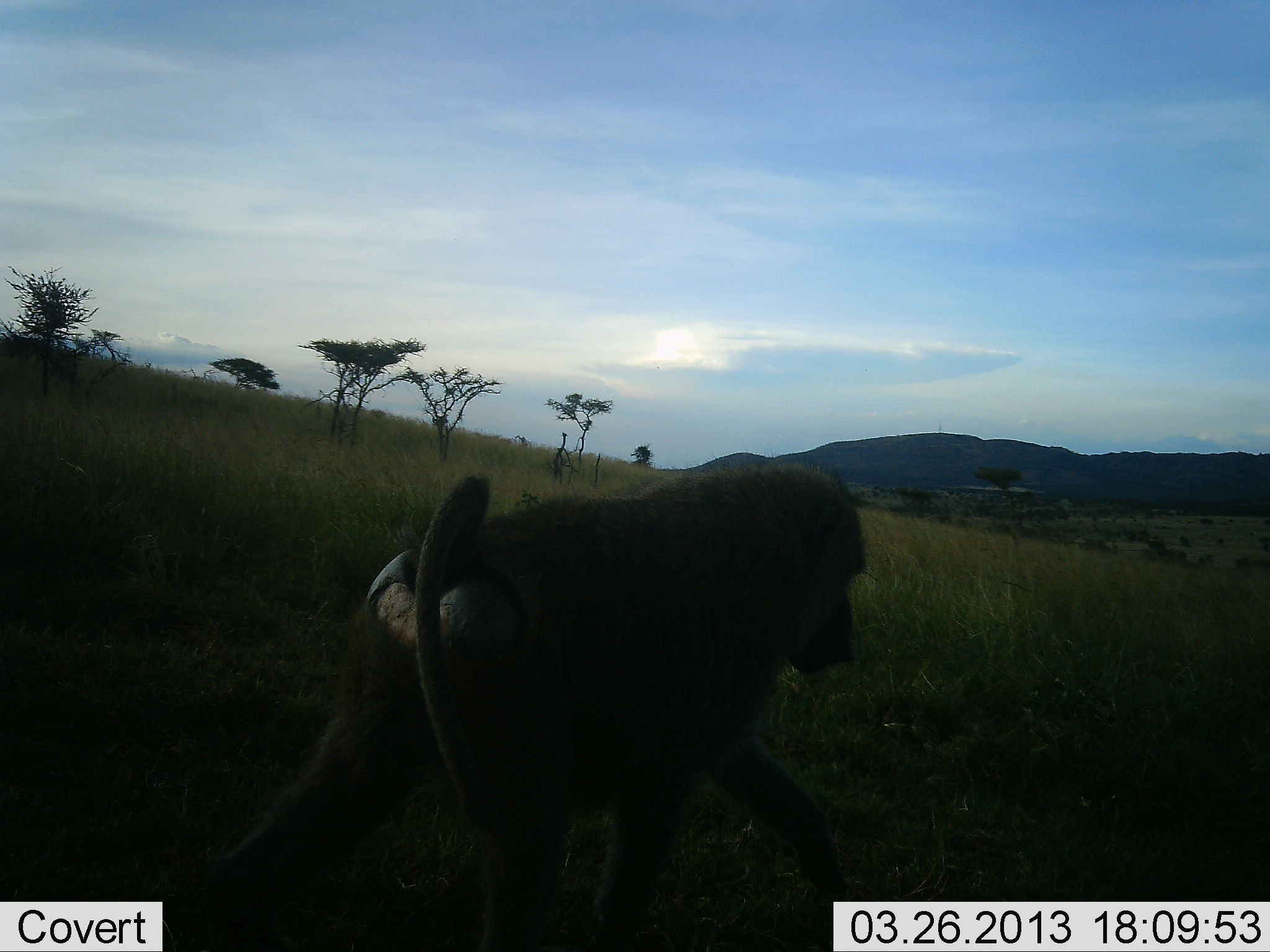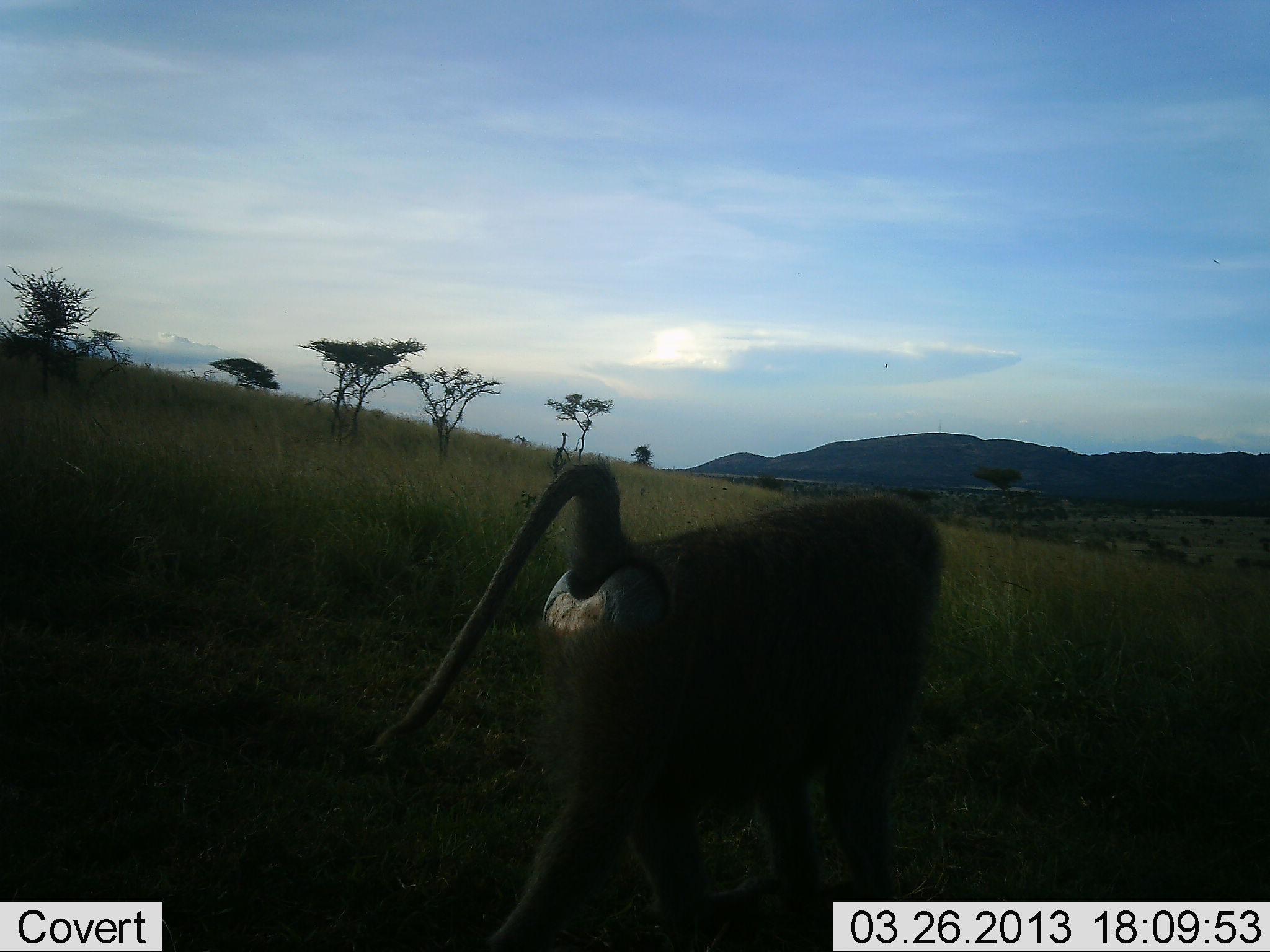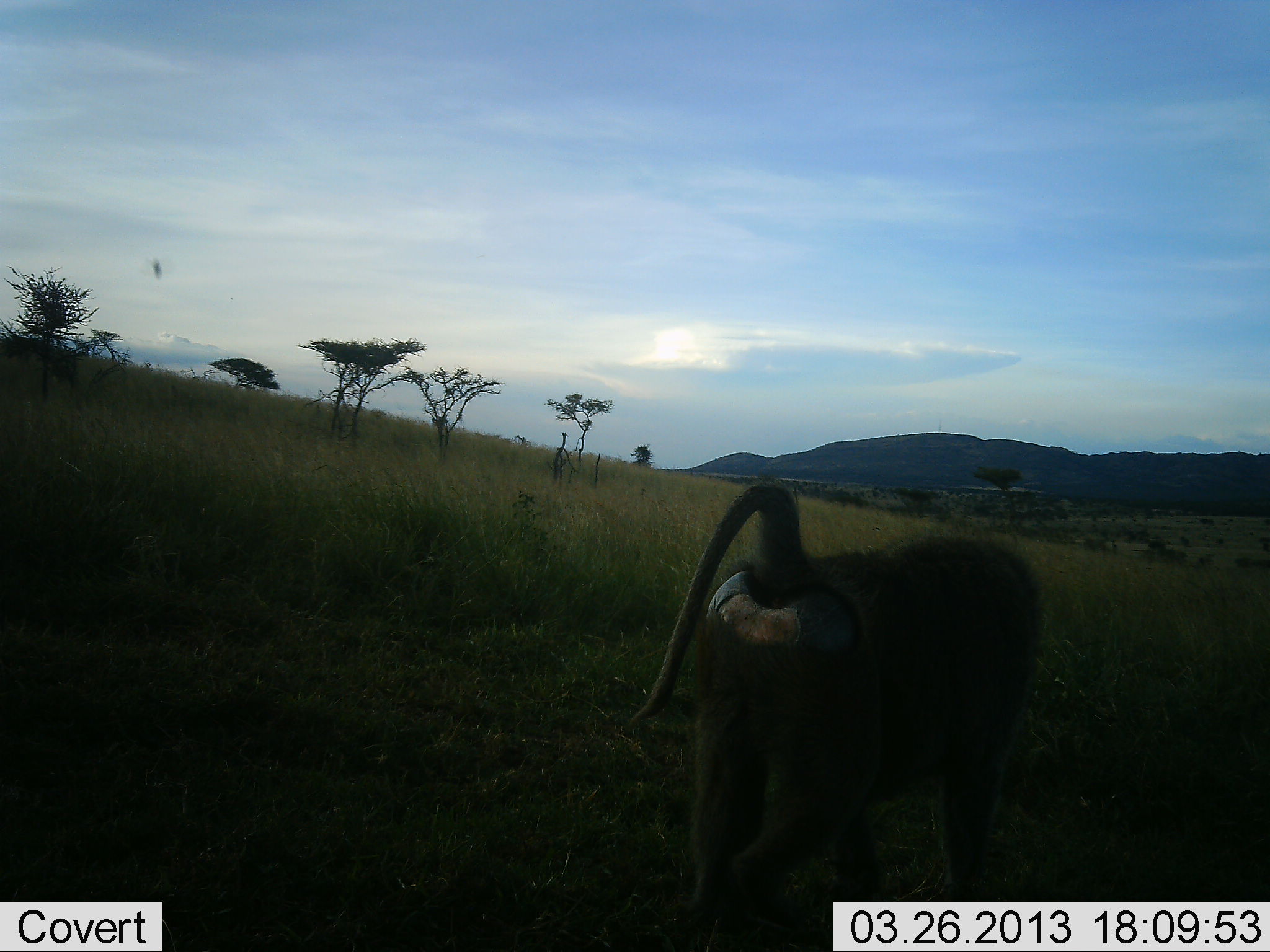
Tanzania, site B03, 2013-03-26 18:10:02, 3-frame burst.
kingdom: Animalia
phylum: Chordata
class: Mammalia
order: Primates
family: Cercopithecidae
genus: Papio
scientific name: Papio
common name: baboon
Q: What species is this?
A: Baboon (Papio).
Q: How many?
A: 1.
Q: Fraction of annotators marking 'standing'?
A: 4%.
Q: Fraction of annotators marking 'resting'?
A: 0%.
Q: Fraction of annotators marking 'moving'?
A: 100%.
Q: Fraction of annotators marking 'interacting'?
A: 0%.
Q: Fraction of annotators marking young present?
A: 0%.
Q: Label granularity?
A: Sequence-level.